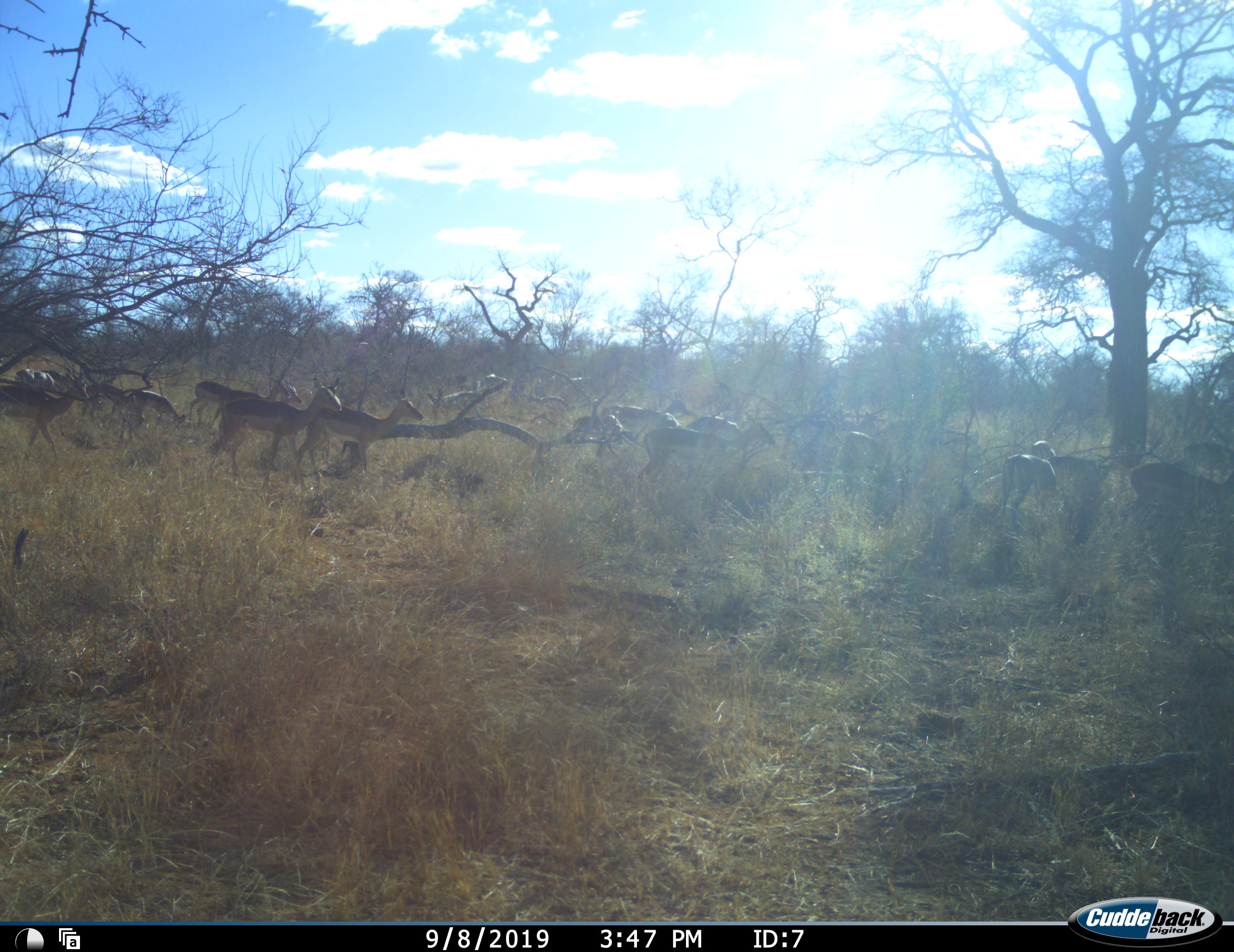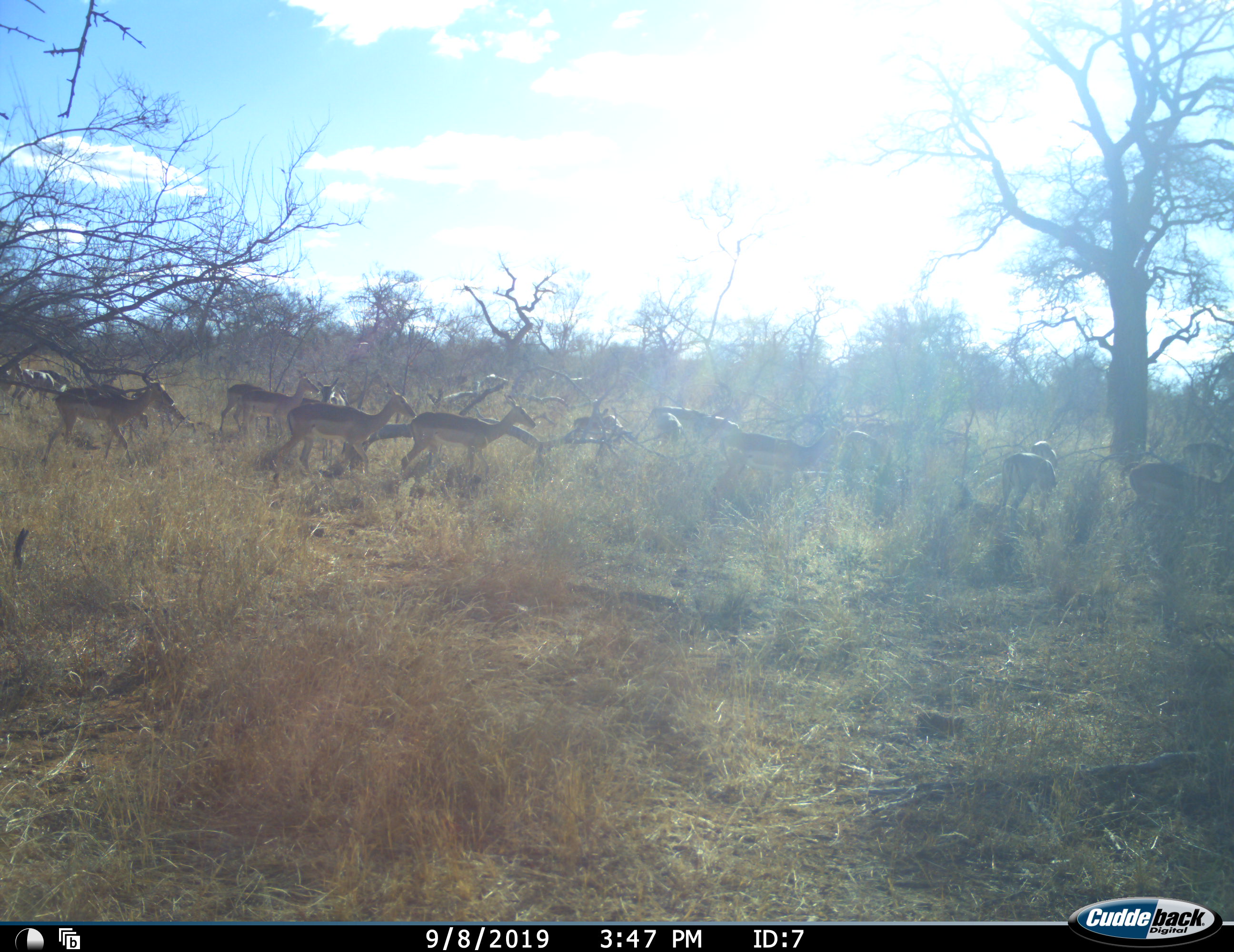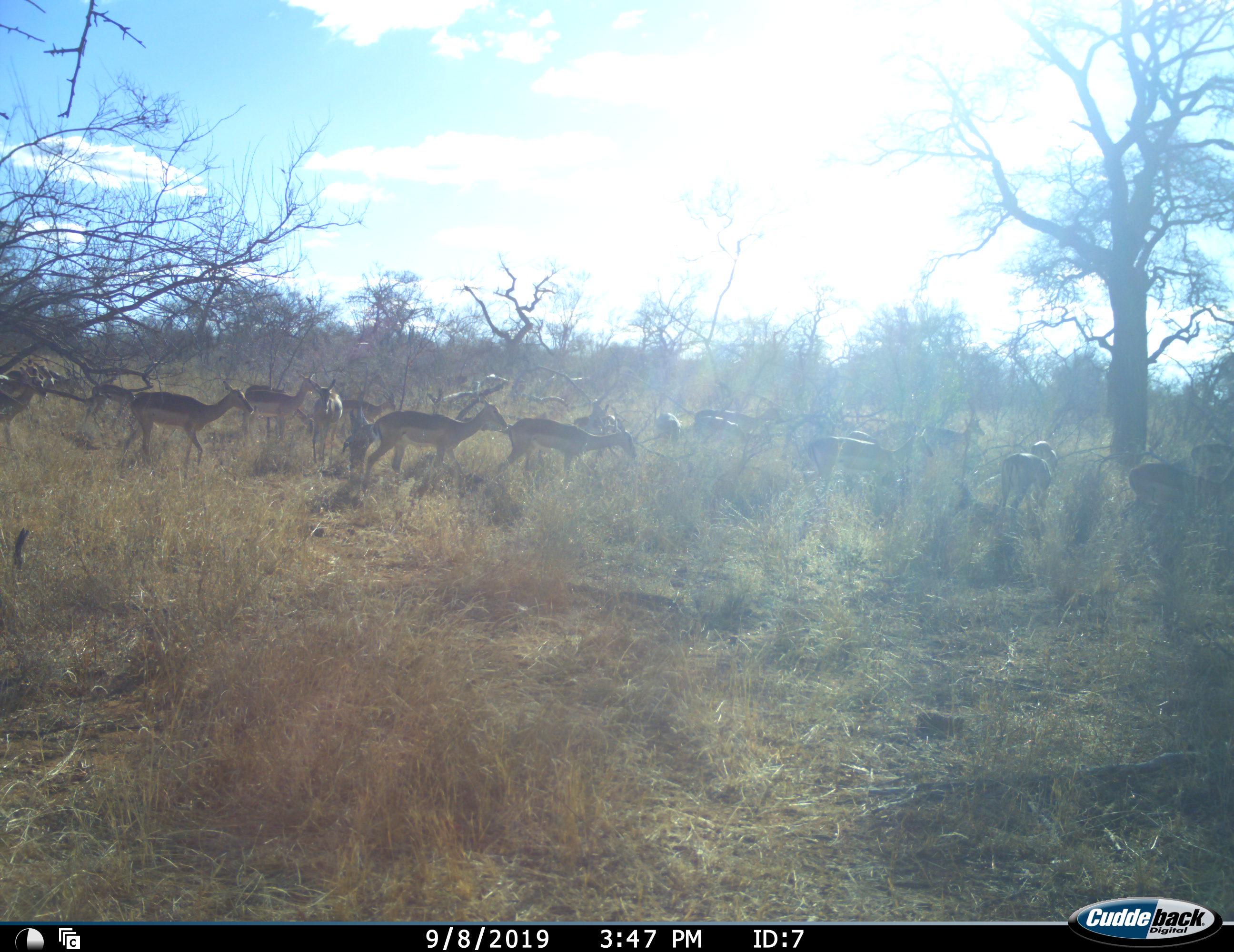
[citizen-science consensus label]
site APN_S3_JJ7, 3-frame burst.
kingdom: Animalia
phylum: Chordata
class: Mammalia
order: Artiodactyla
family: Bovidae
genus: Aepyceros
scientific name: Aepyceros melampus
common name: impala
Impala (Aepyceros melampus), count 11-50. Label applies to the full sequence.